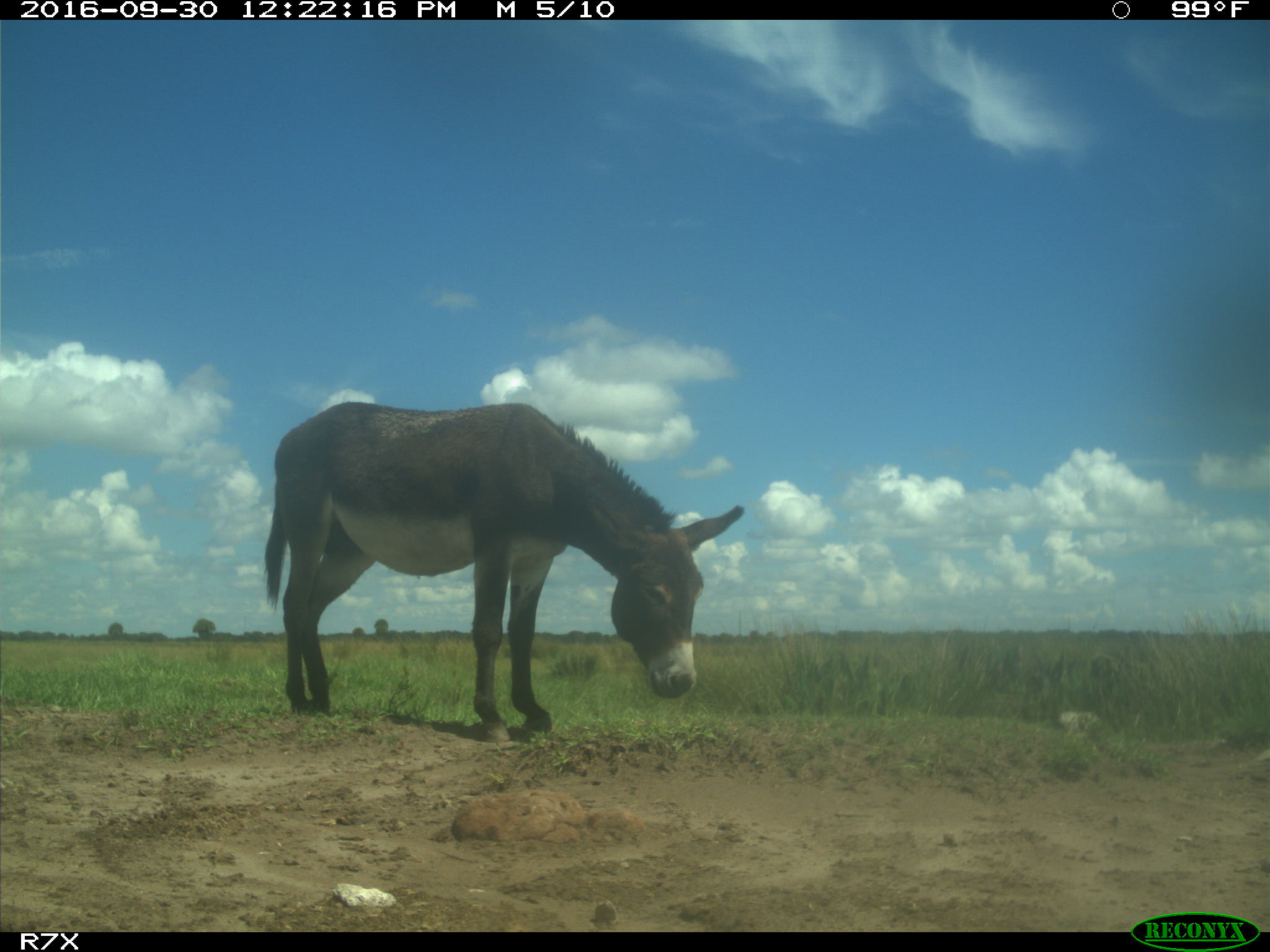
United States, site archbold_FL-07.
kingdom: Animalia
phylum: Chordata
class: Mammalia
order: Perissodactyla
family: Equidae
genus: Equus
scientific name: Equus africanus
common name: african wild ass